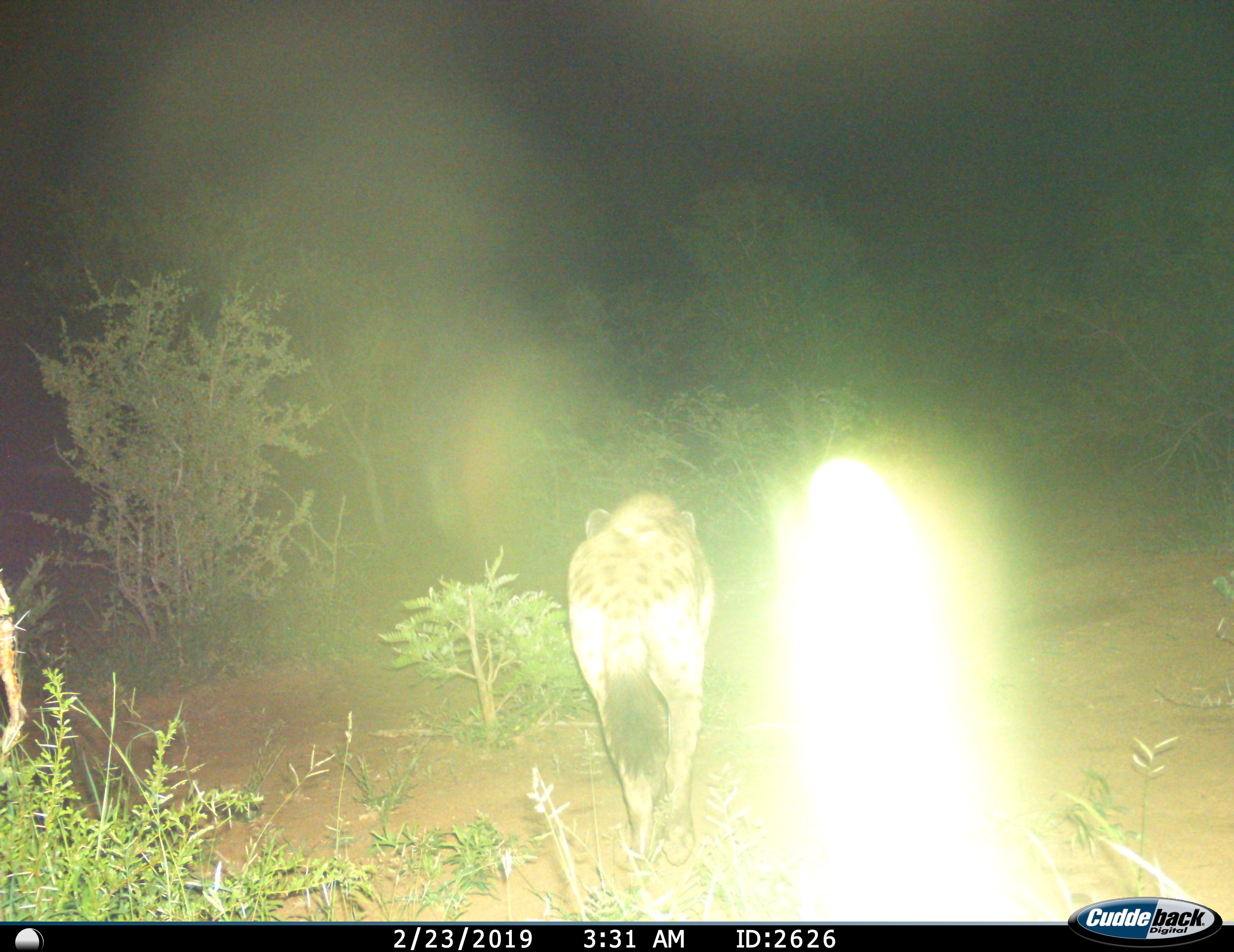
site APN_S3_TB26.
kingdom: Animalia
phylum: Chordata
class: Mammalia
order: Carnivora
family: Hyaenidae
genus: Crocuta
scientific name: Crocuta crocuta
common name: spotted hyena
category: hyenaspotted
Hyenaspotted (spotted hyena) (Crocuta crocuta), count 1. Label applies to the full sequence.